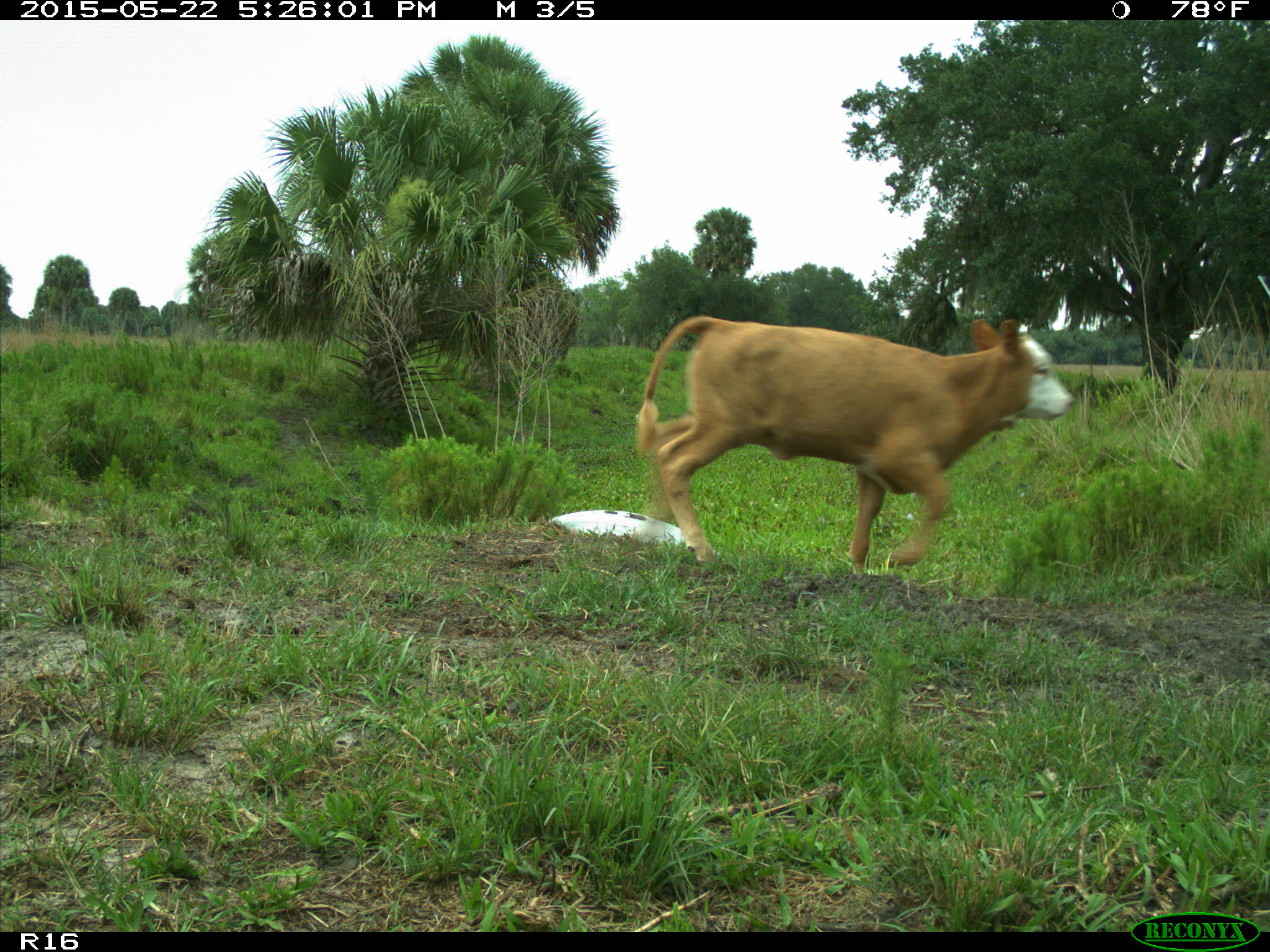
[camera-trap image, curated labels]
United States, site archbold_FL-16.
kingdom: Animalia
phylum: Chordata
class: Mammalia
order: Artiodactyla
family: Bovidae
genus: Bos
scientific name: Bos taurus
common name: domestic cow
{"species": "Bos taurus (domestic cow)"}